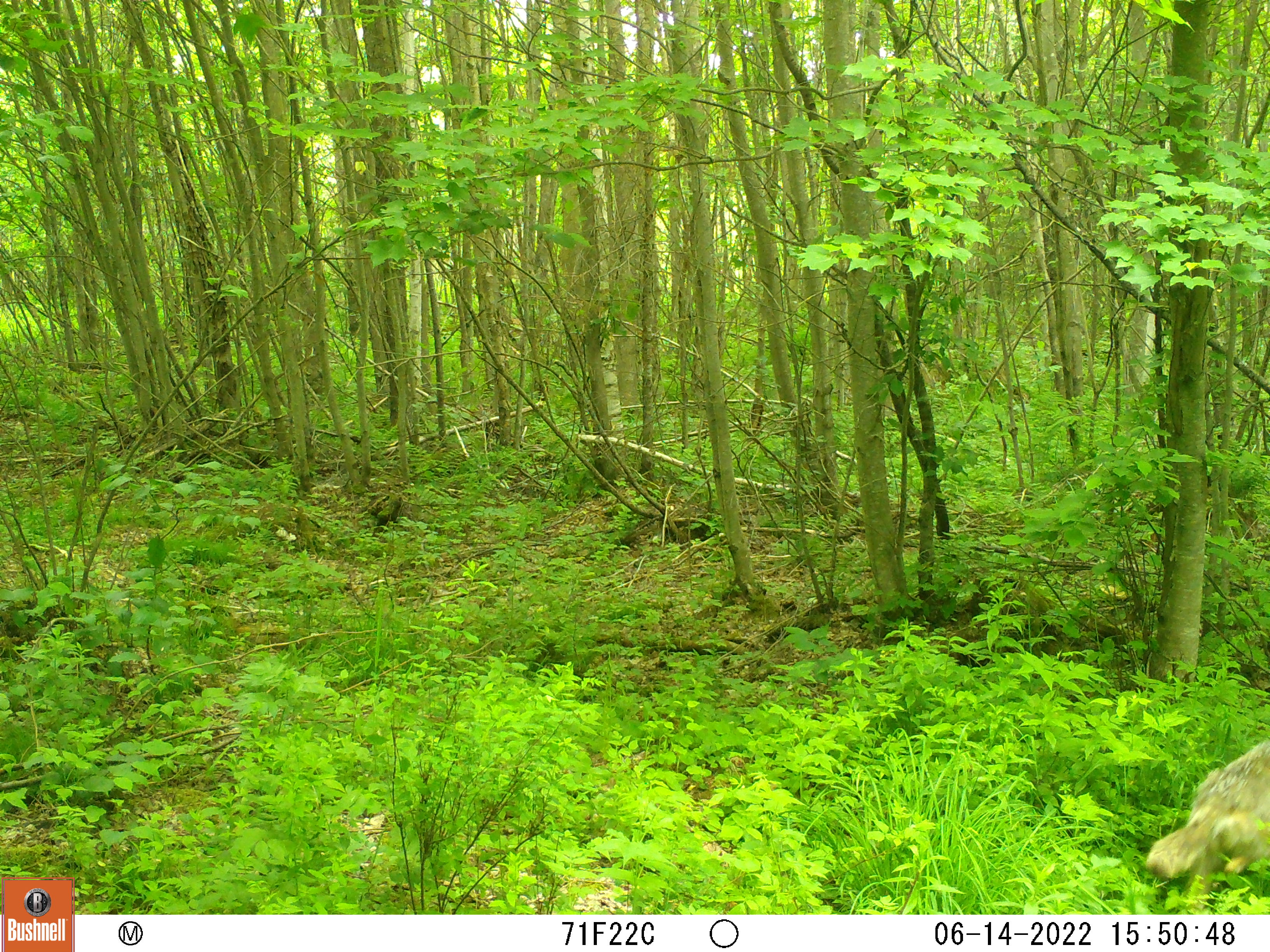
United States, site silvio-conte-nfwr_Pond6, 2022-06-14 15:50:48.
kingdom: Animalia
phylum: Chordata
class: Mammalia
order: Carnivora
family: Canidae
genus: Canis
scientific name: Canis latrans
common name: coyote